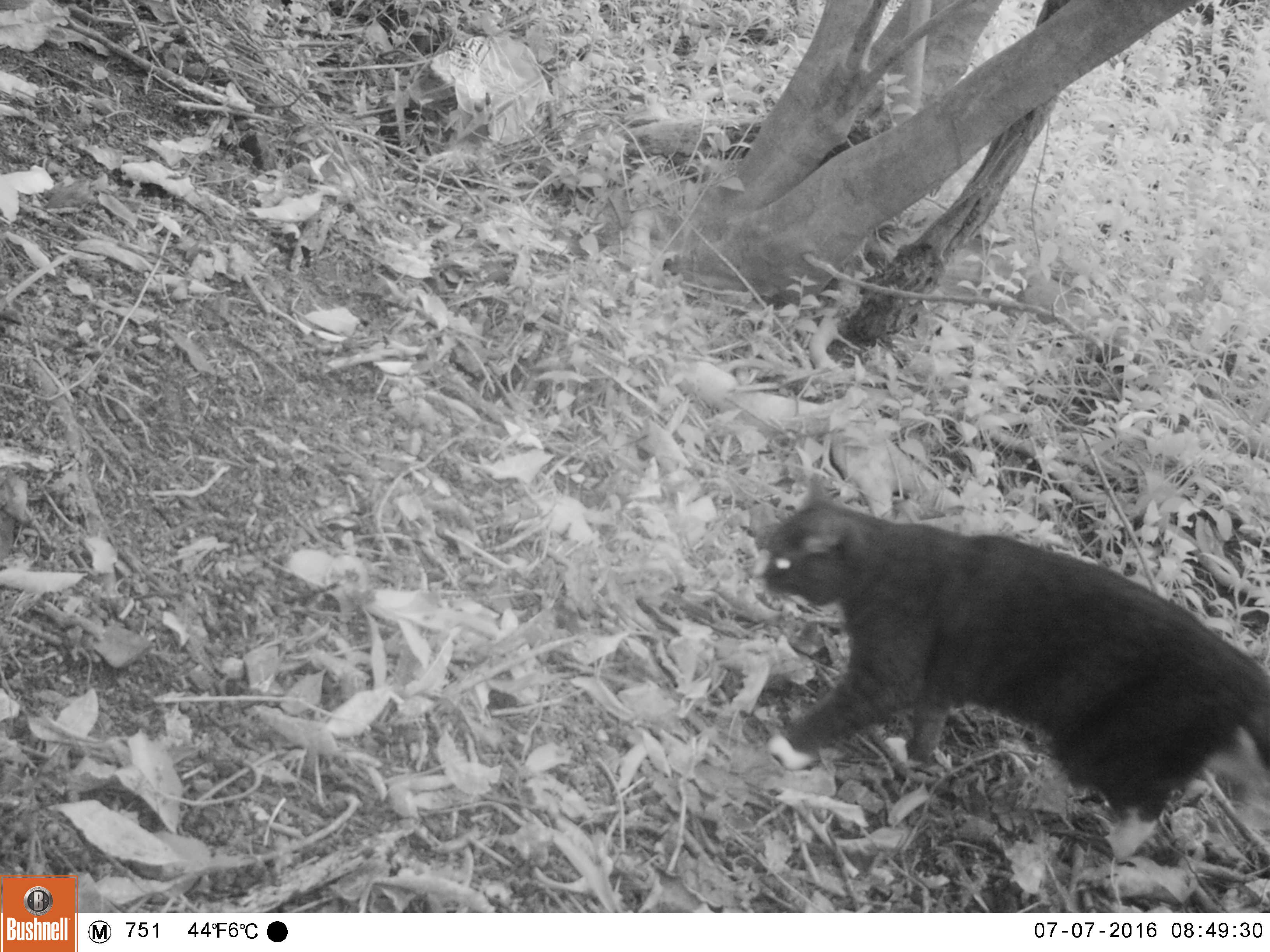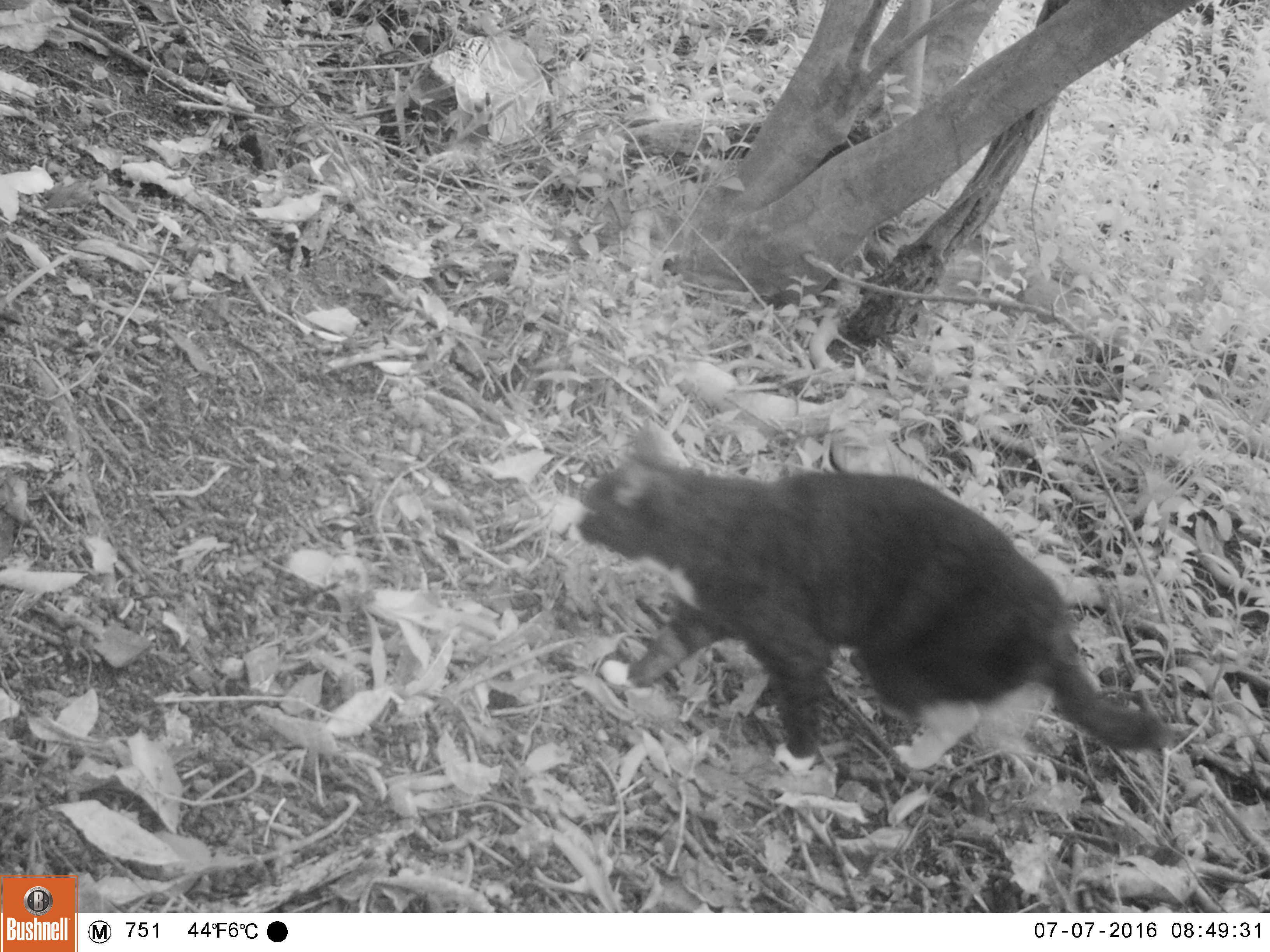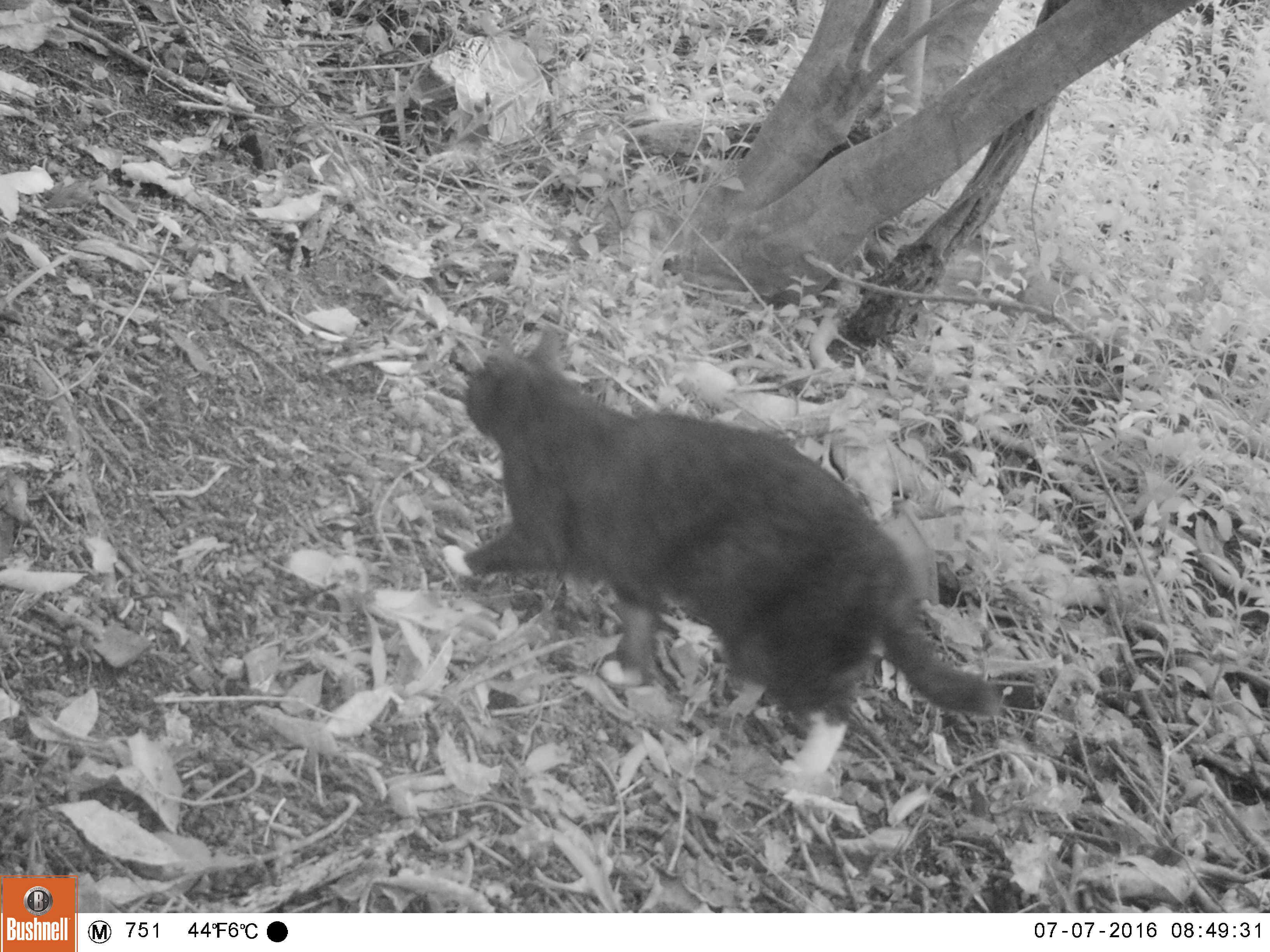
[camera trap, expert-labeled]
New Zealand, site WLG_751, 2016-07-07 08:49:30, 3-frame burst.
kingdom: Animalia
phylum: Chordata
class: Mammalia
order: Carnivora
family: Felidae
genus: Felis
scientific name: Felis catus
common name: domestic cat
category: cat